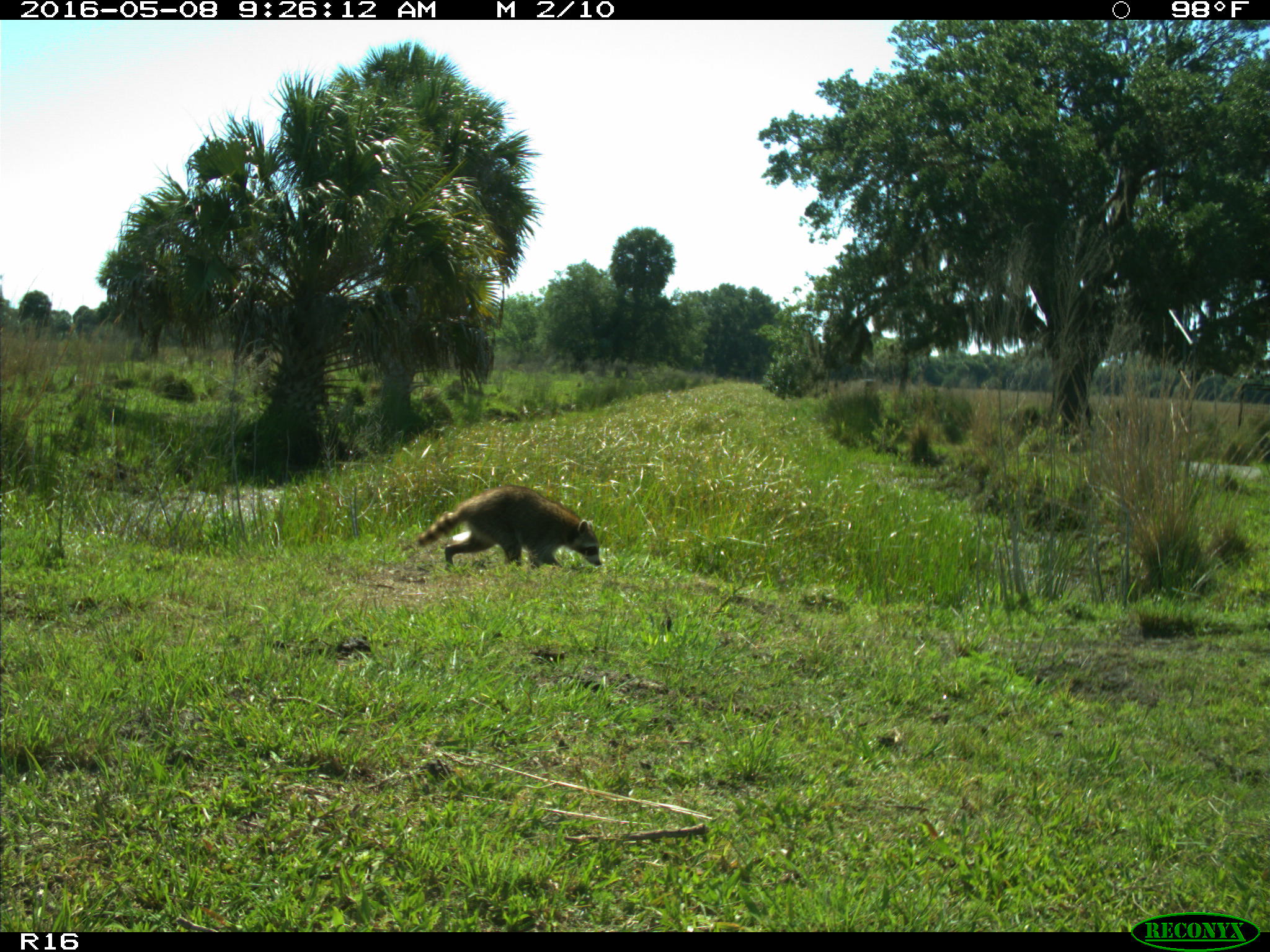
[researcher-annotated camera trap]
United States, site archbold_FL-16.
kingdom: Animalia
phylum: Chordata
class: Mammalia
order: Carnivora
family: Procyonidae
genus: Procyon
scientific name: Procyon lotor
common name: common raccoon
Procyon lotor (common raccoon).